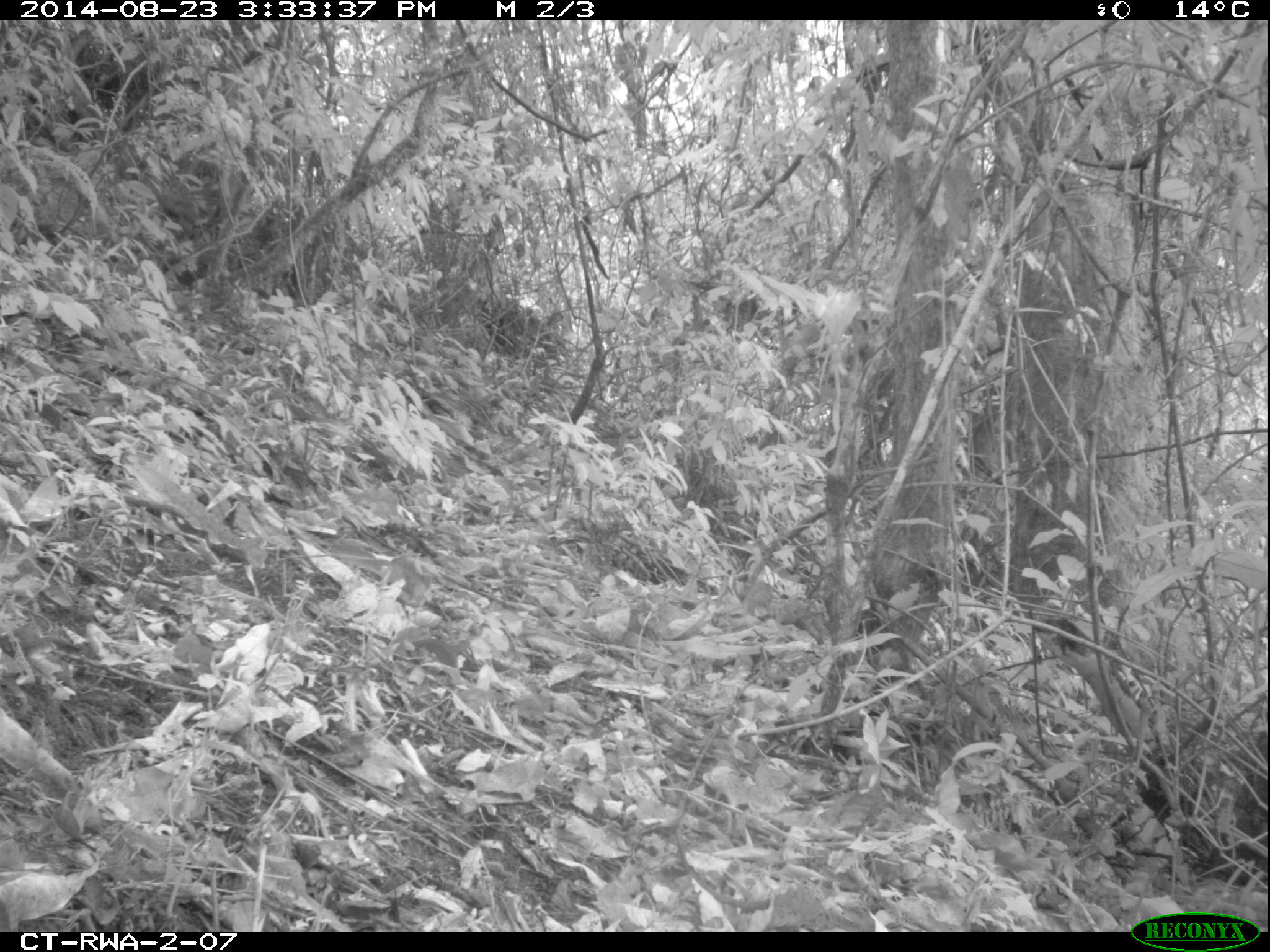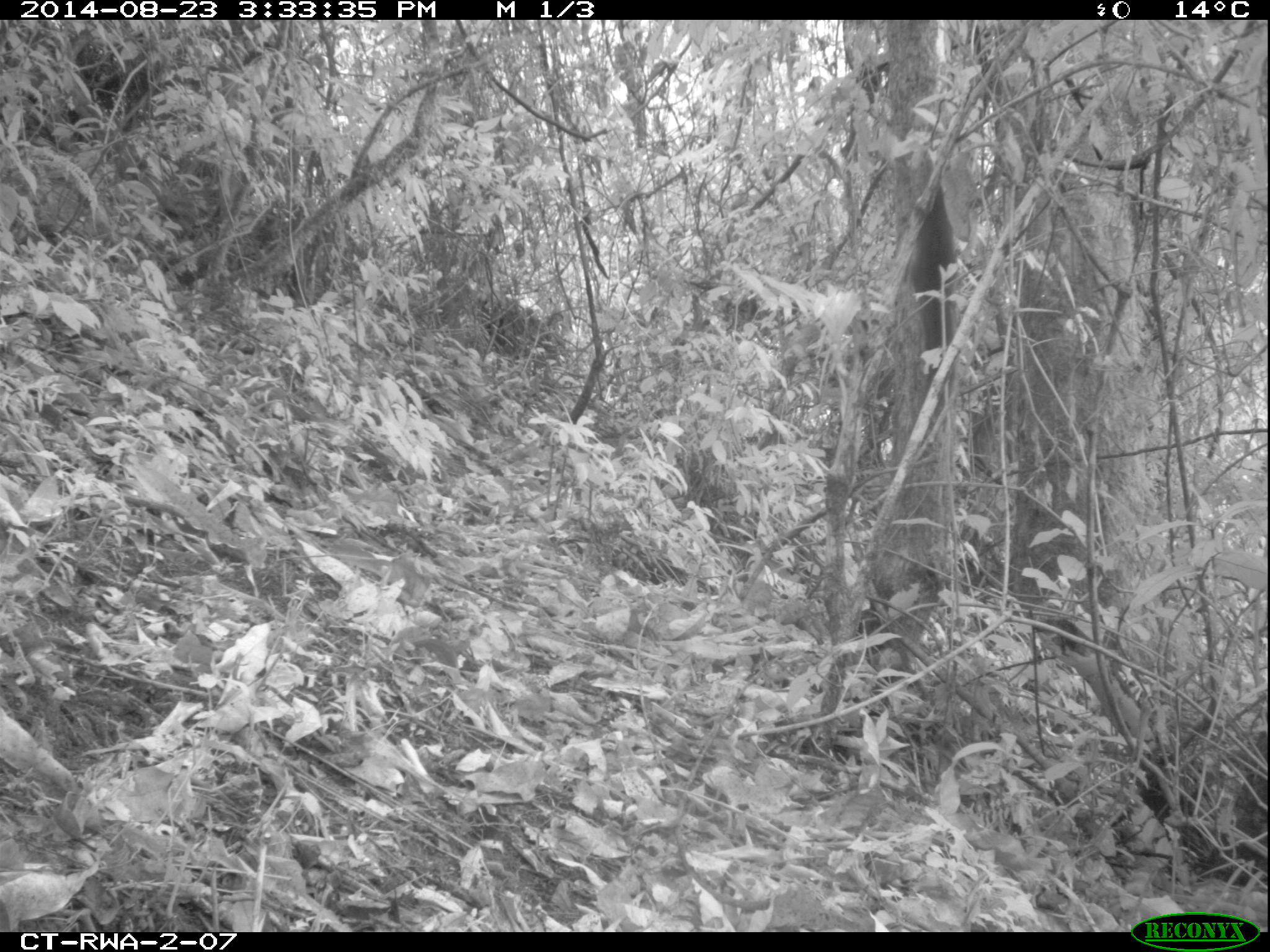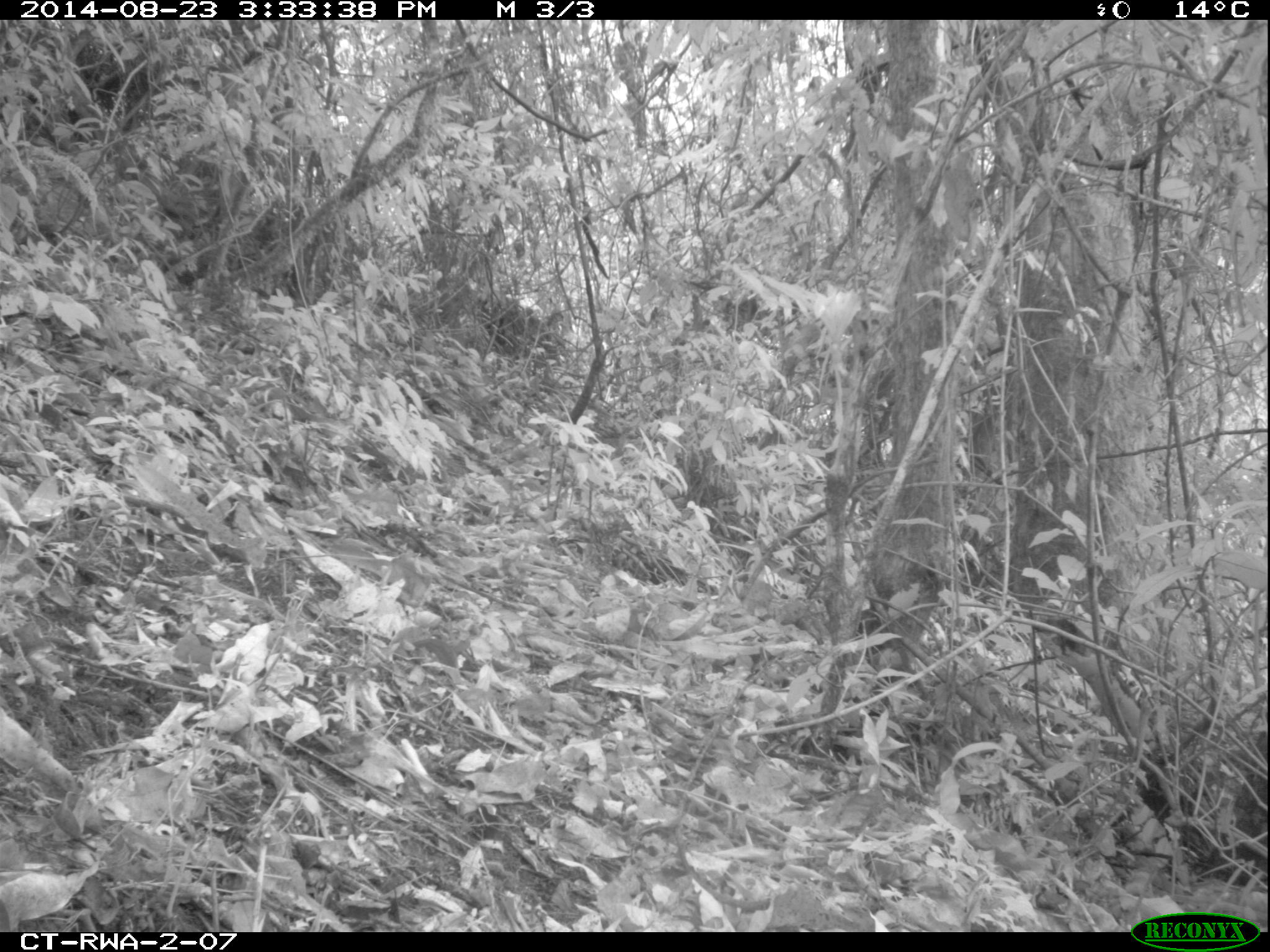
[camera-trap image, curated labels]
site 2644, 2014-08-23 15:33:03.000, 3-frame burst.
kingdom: Animalia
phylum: Chordata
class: Mammalia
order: Rodentia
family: Sciuridae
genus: Funisciurus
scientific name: Funisciurus carruthersi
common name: carruther's mountain squirrel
Funisciurus carruthersi (carruther's mountain squirrel), count 1.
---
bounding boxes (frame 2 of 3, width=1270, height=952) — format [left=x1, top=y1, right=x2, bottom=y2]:
funisciurus carruthersi: [left=905, top=149, right=962, bottom=407]